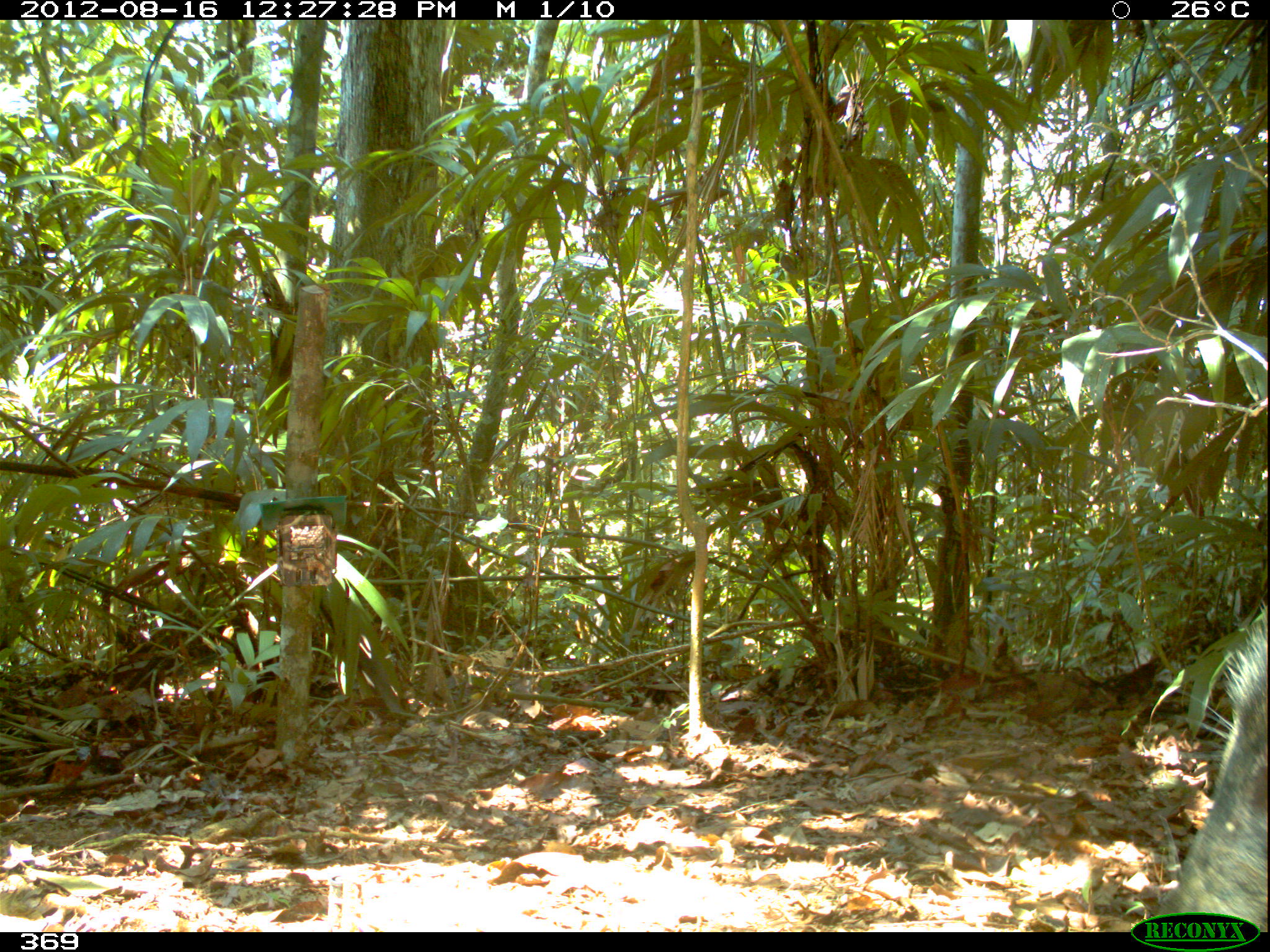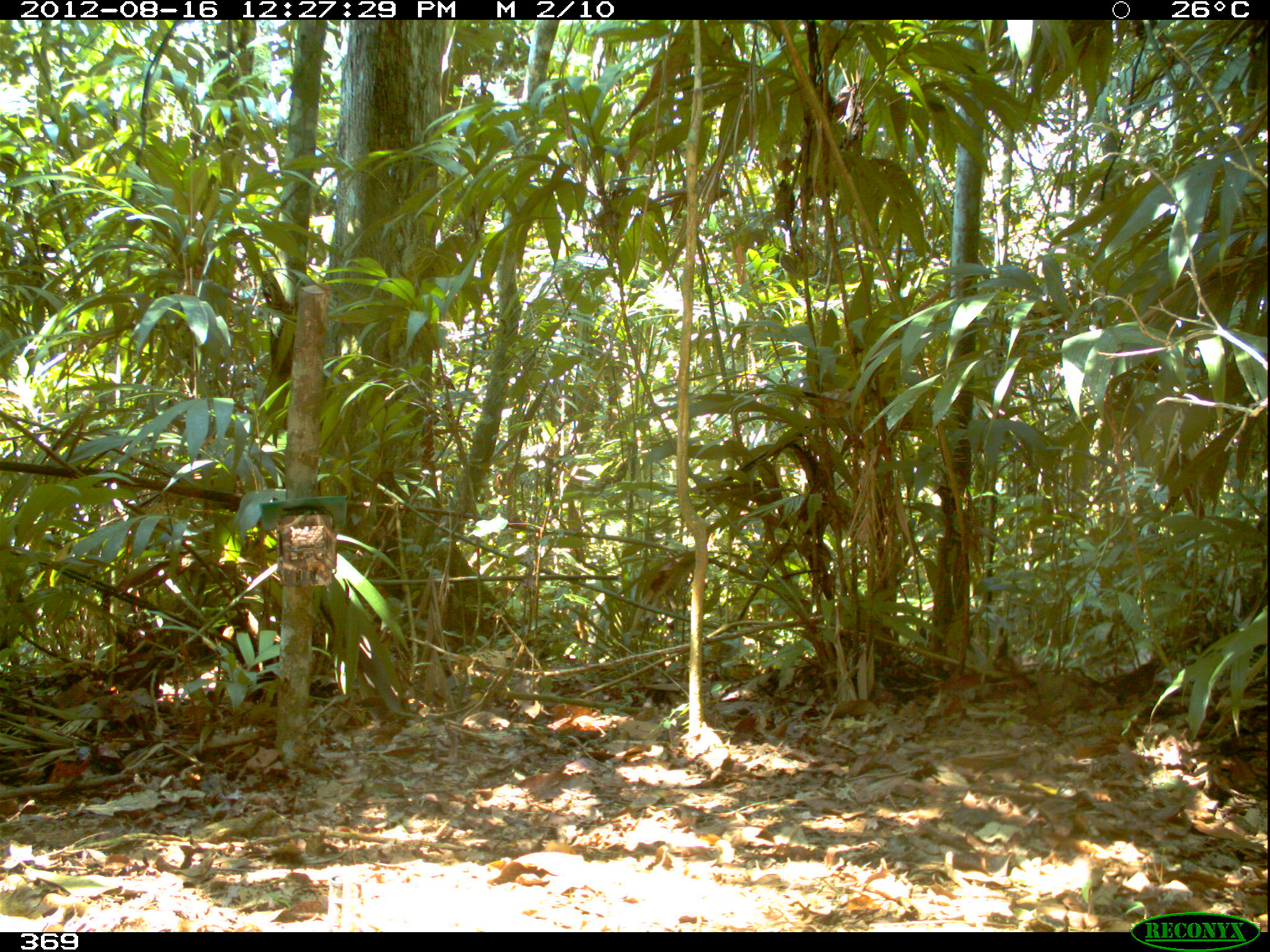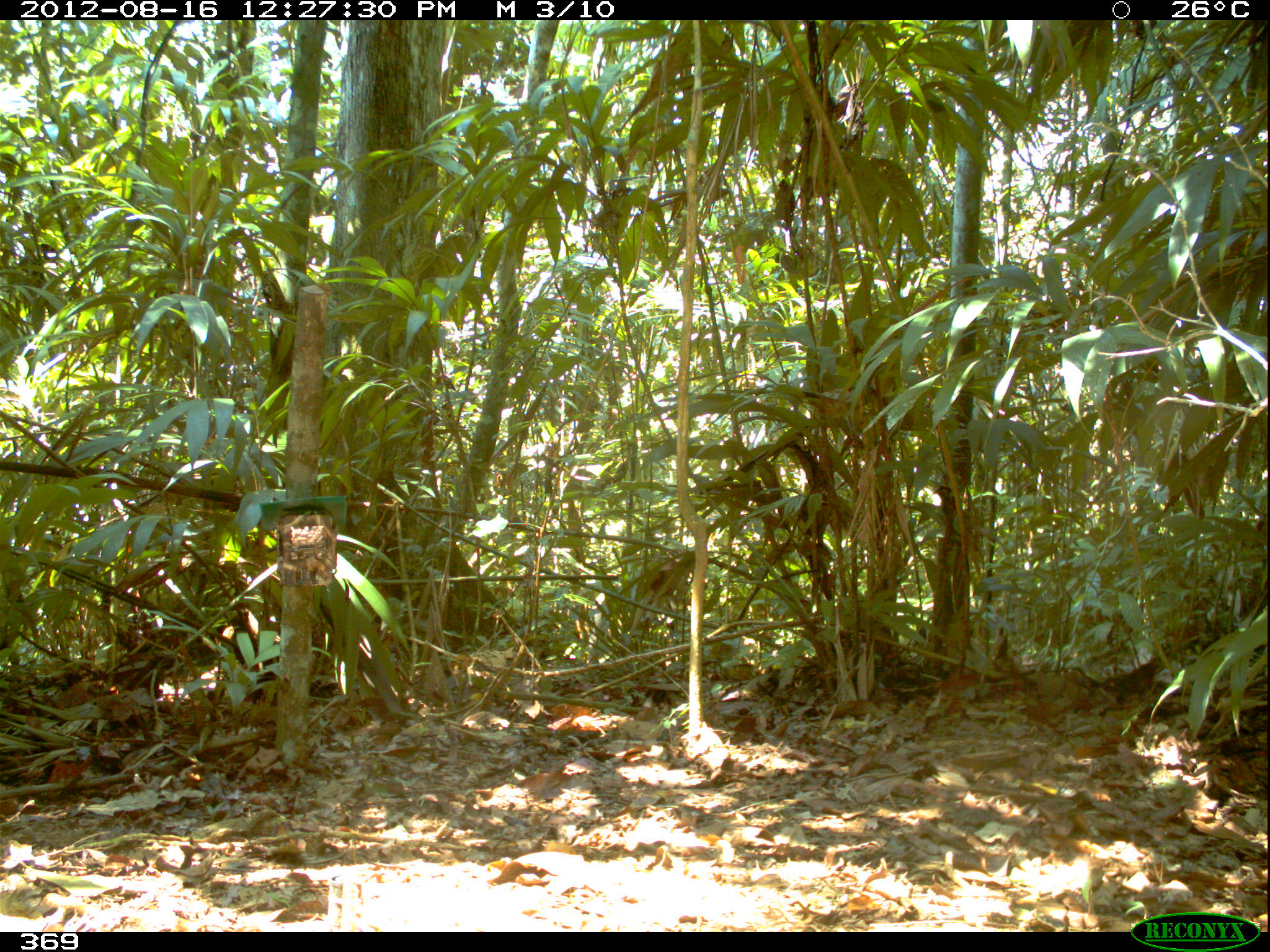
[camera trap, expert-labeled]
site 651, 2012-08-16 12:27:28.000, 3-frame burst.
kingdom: Animalia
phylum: Chordata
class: Mammalia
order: Artiodactyla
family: Tayassuidae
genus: Tayassu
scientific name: Tayassu pecari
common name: white-lipped peccary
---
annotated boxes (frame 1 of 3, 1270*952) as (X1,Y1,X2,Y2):
tayassu pecari: (1152,604,1267,932)